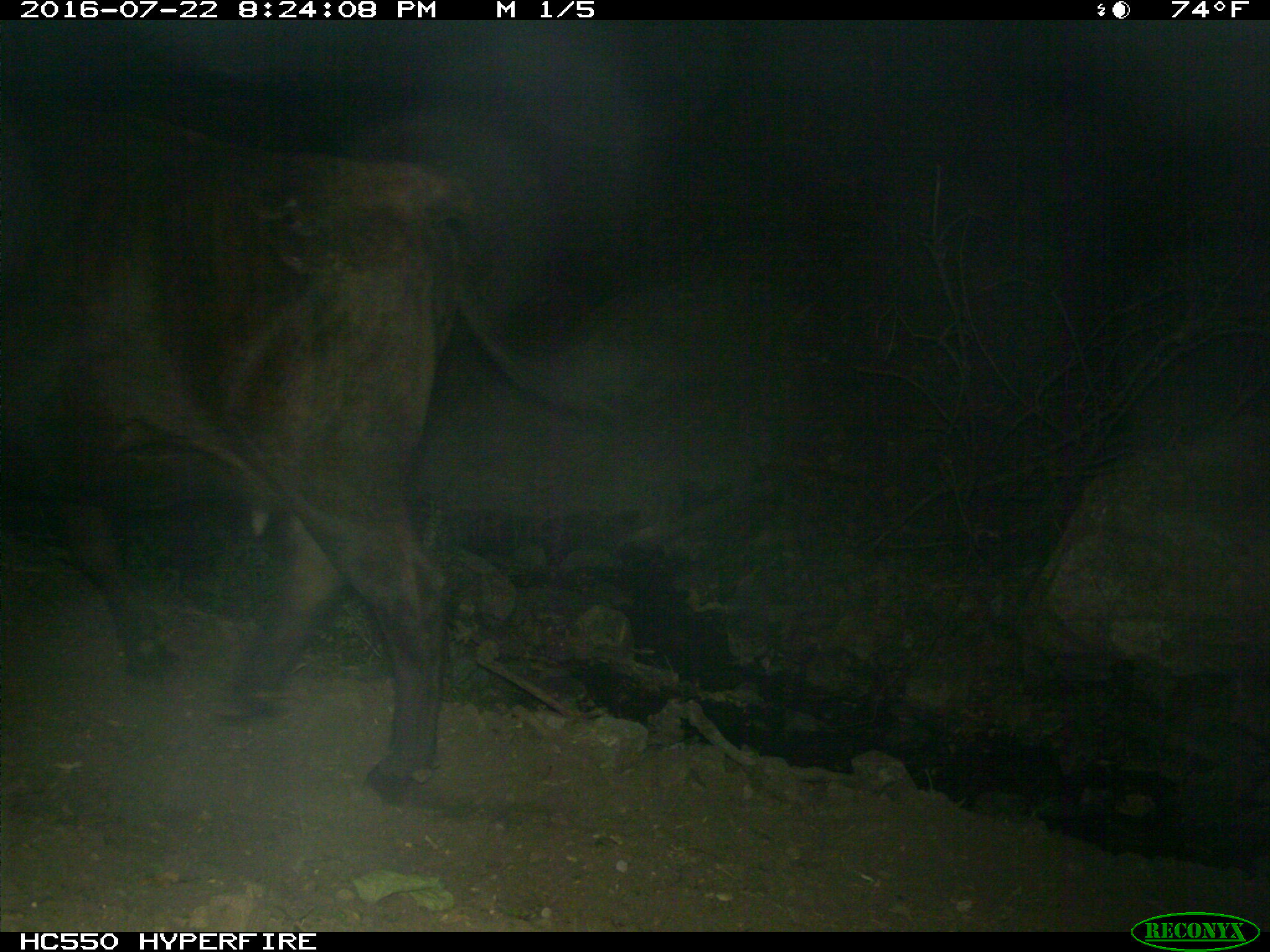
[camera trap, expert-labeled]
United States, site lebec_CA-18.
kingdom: Animalia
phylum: Chordata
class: Mammalia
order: Artiodactyla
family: Bovidae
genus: Bos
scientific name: Bos taurus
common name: domestic cow